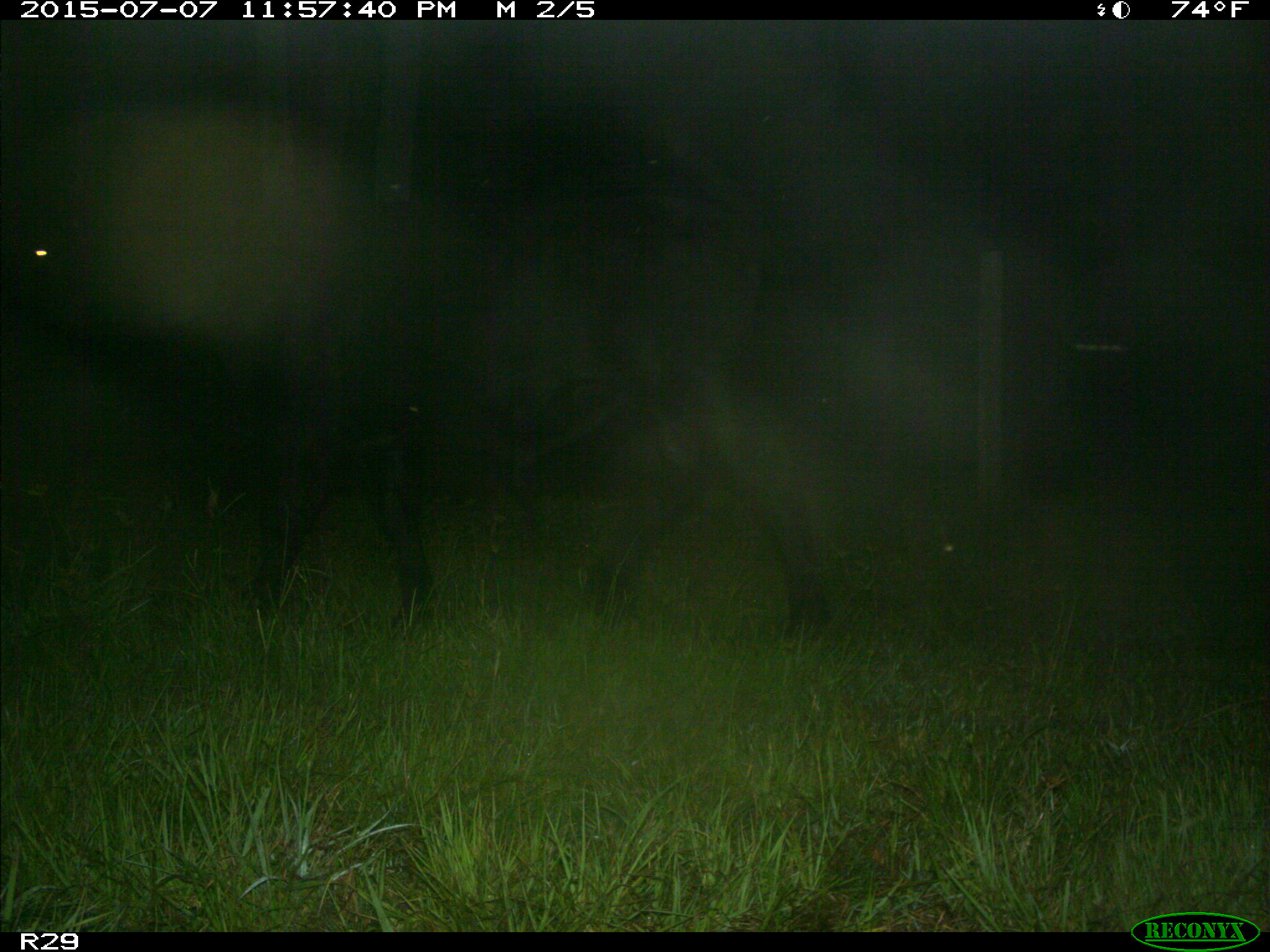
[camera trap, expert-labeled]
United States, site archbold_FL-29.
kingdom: Animalia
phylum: Chordata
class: Mammalia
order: Artiodactyla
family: Bovidae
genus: Bos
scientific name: Bos taurus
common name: domestic cow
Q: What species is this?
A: Bos taurus (domestic cow).